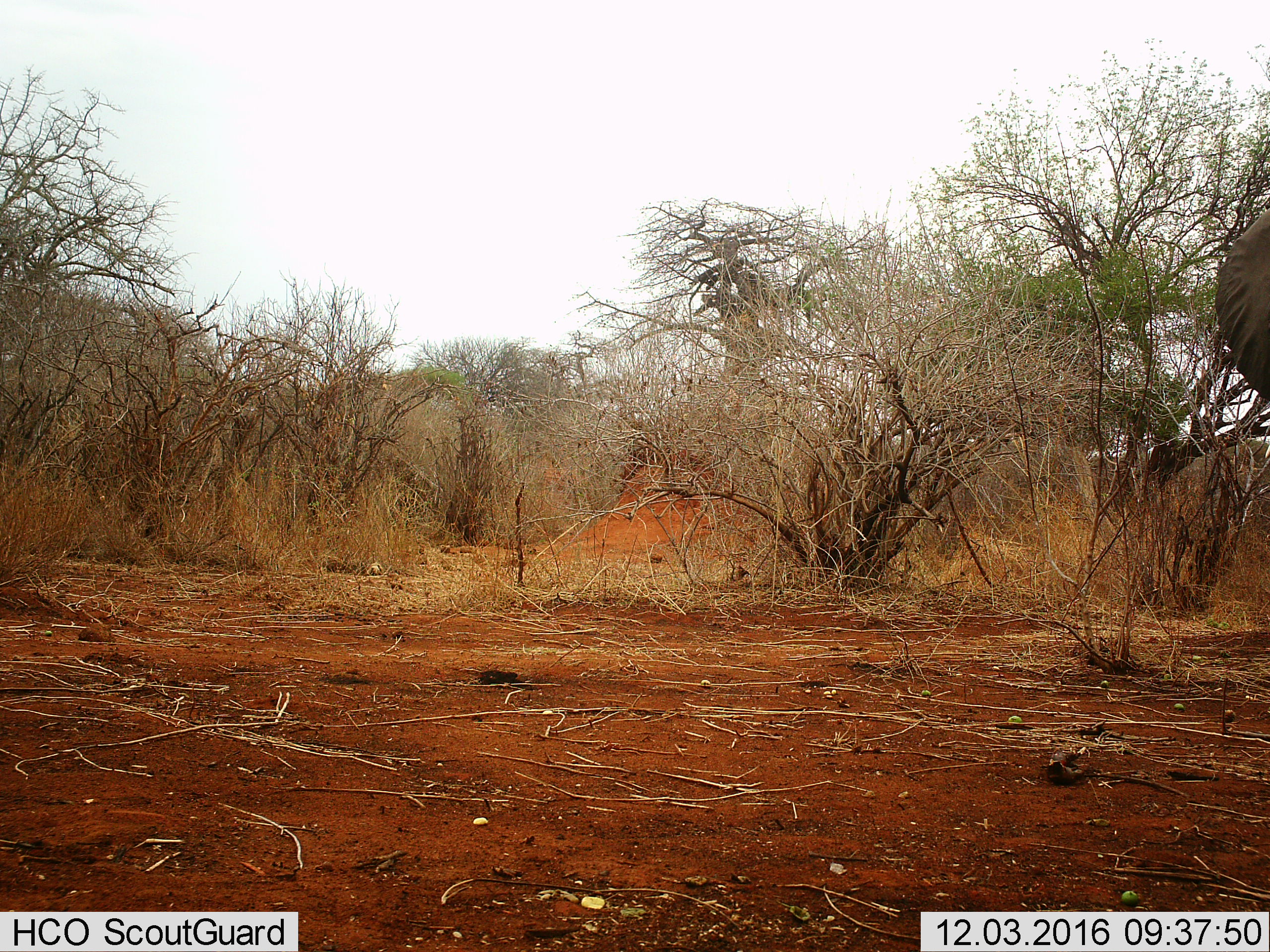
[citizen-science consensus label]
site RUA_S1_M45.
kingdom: Animalia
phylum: Chordata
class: Mammalia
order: Proboscidea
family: Elephantidae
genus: Loxodonta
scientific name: Loxodonta africana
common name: african bush elephant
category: elephant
Elephant (african bush elephant) (Loxodonta africana), count 1. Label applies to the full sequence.